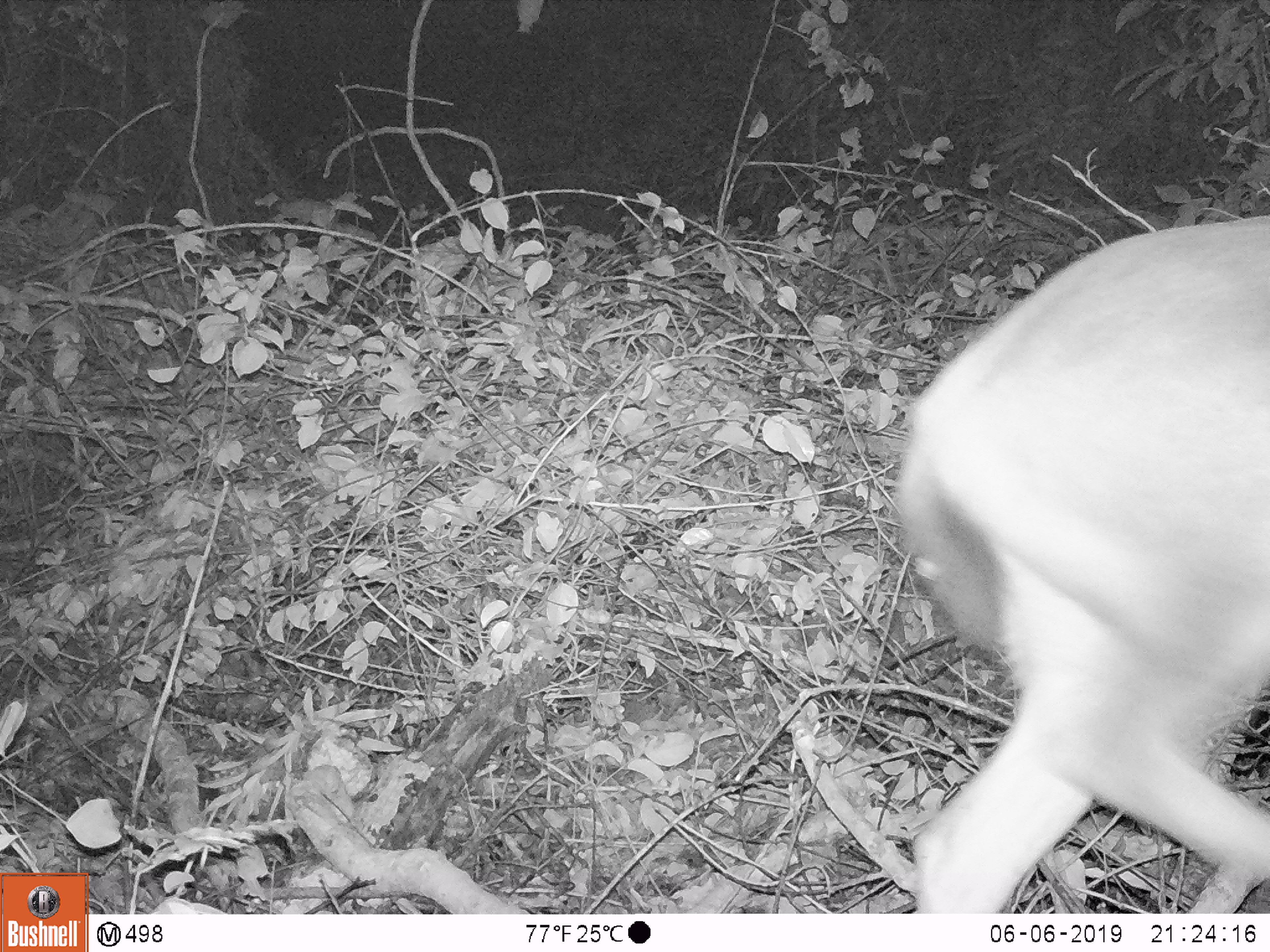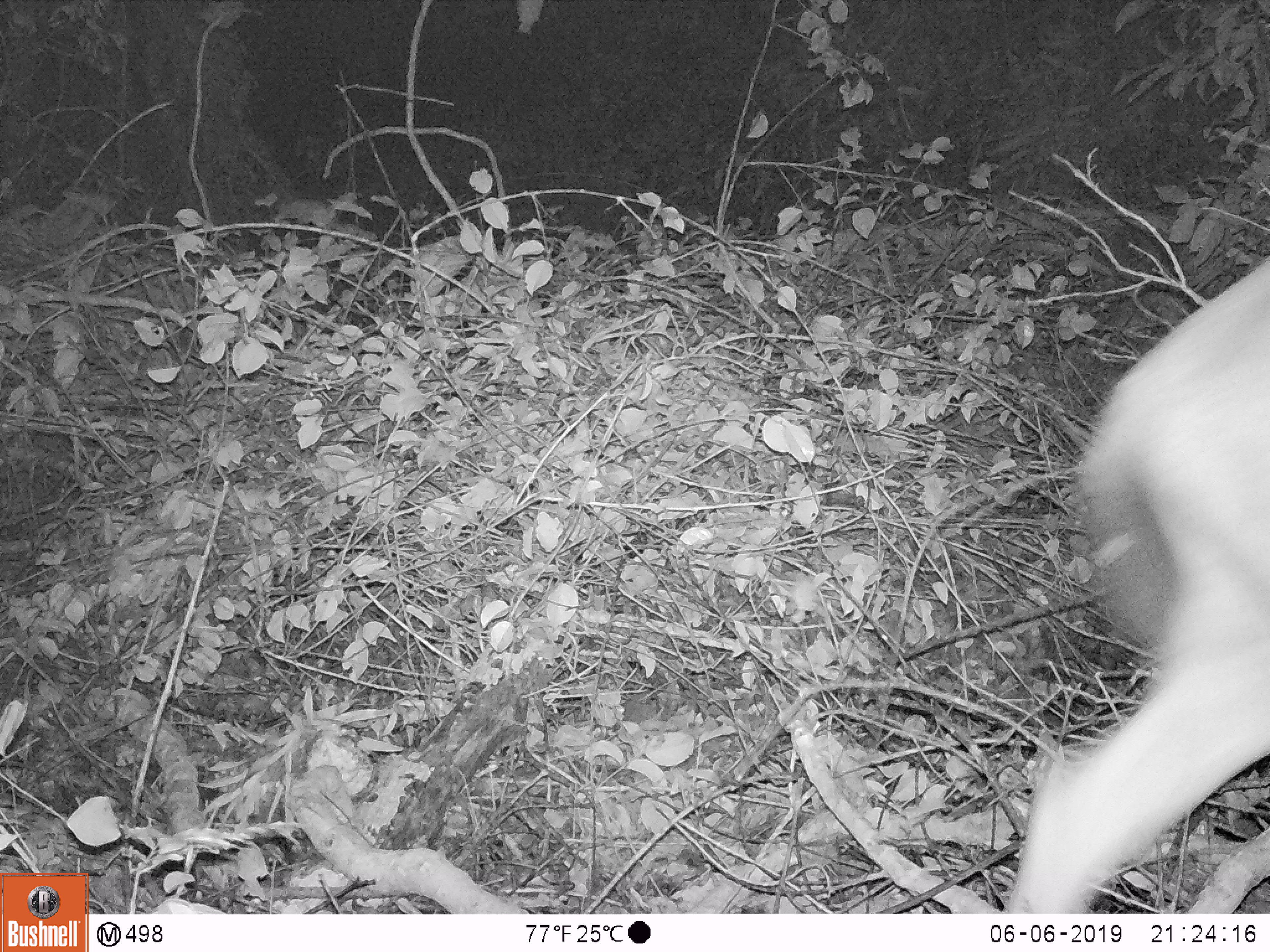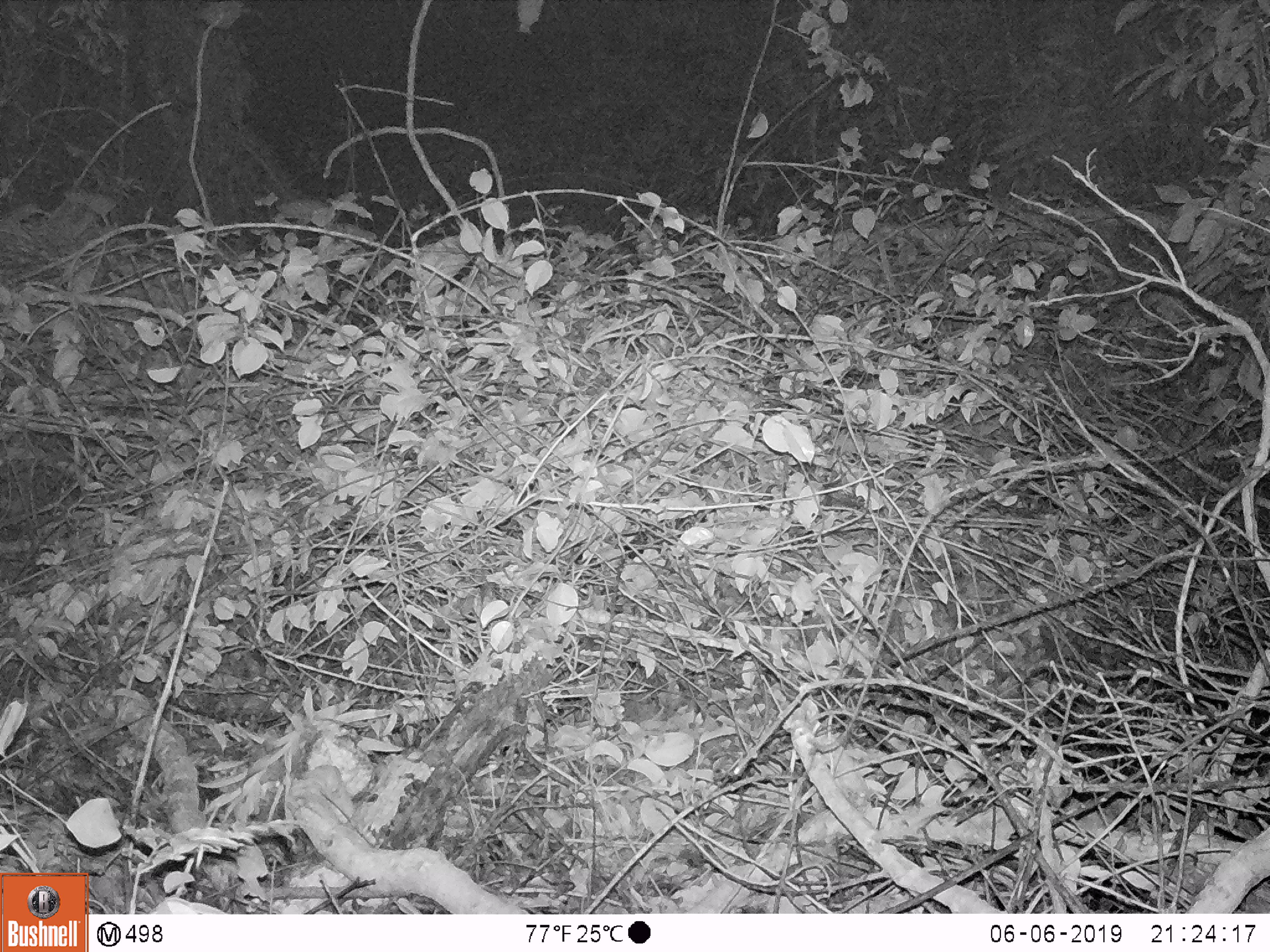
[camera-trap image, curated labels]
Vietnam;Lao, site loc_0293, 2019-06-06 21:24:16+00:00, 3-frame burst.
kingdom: Animalia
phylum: Chordata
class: Mammalia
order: Artiodactyla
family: Cervidae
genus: Rusa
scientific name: Rusa unicolor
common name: sambar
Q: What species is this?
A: Sambar (Rusa unicolor).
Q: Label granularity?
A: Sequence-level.